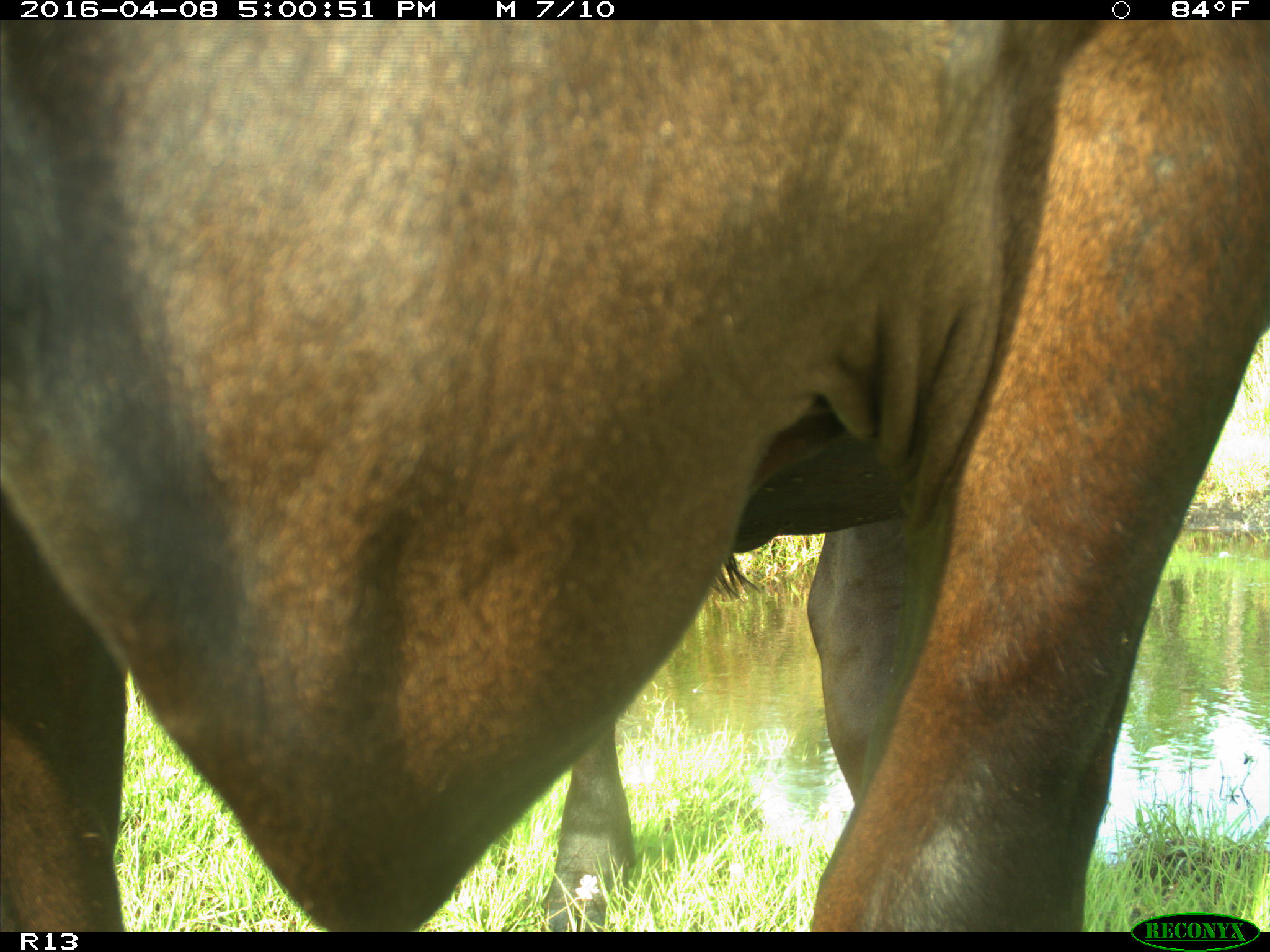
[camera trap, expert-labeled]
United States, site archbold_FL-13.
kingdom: Animalia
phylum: Chordata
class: Mammalia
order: Artiodactyla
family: Bovidae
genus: Bos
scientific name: Bos taurus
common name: domestic cow